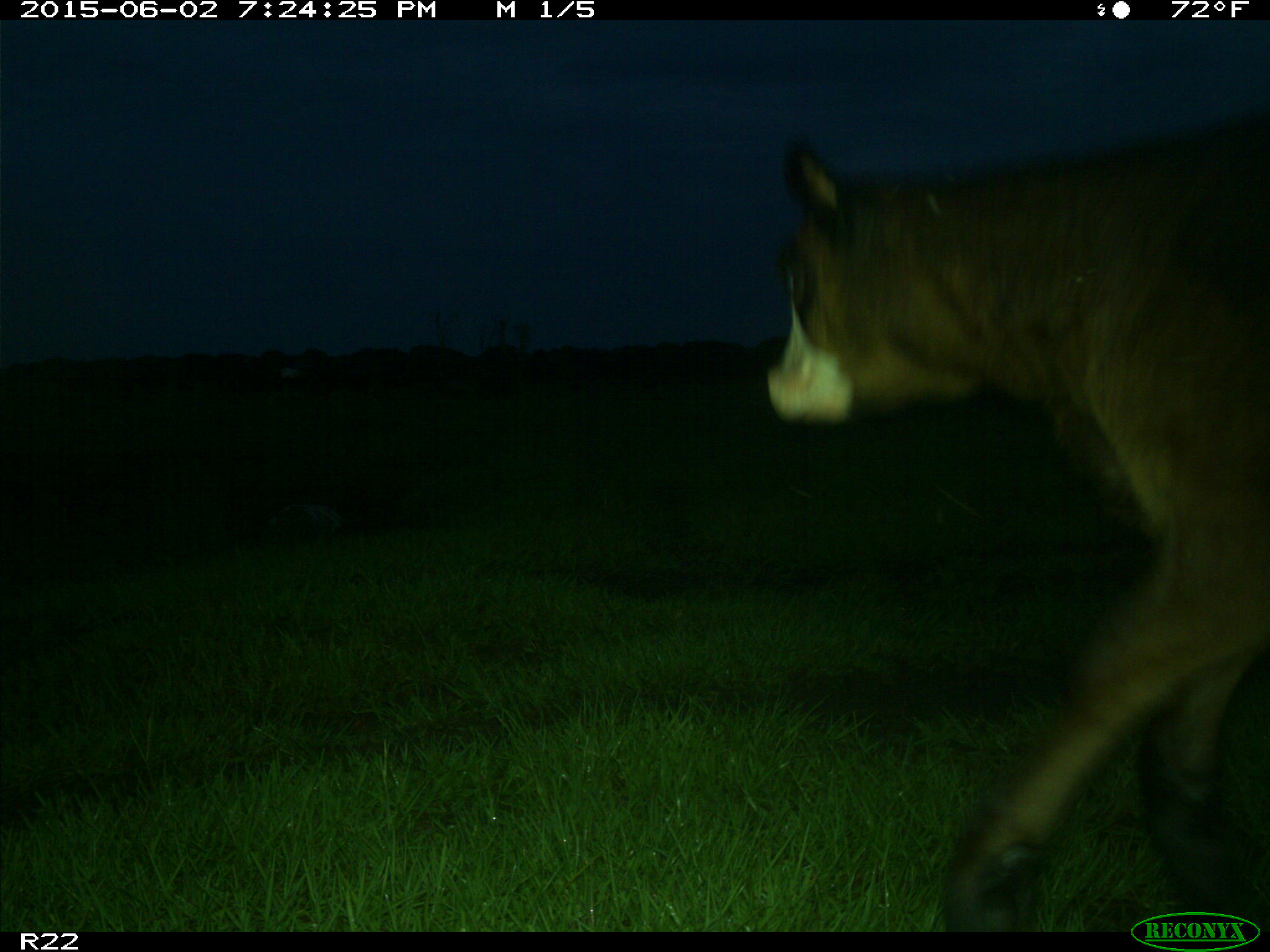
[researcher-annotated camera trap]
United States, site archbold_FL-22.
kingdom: Animalia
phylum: Chordata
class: Mammalia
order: Artiodactyla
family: Bovidae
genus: Bos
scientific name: Bos taurus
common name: domestic cow